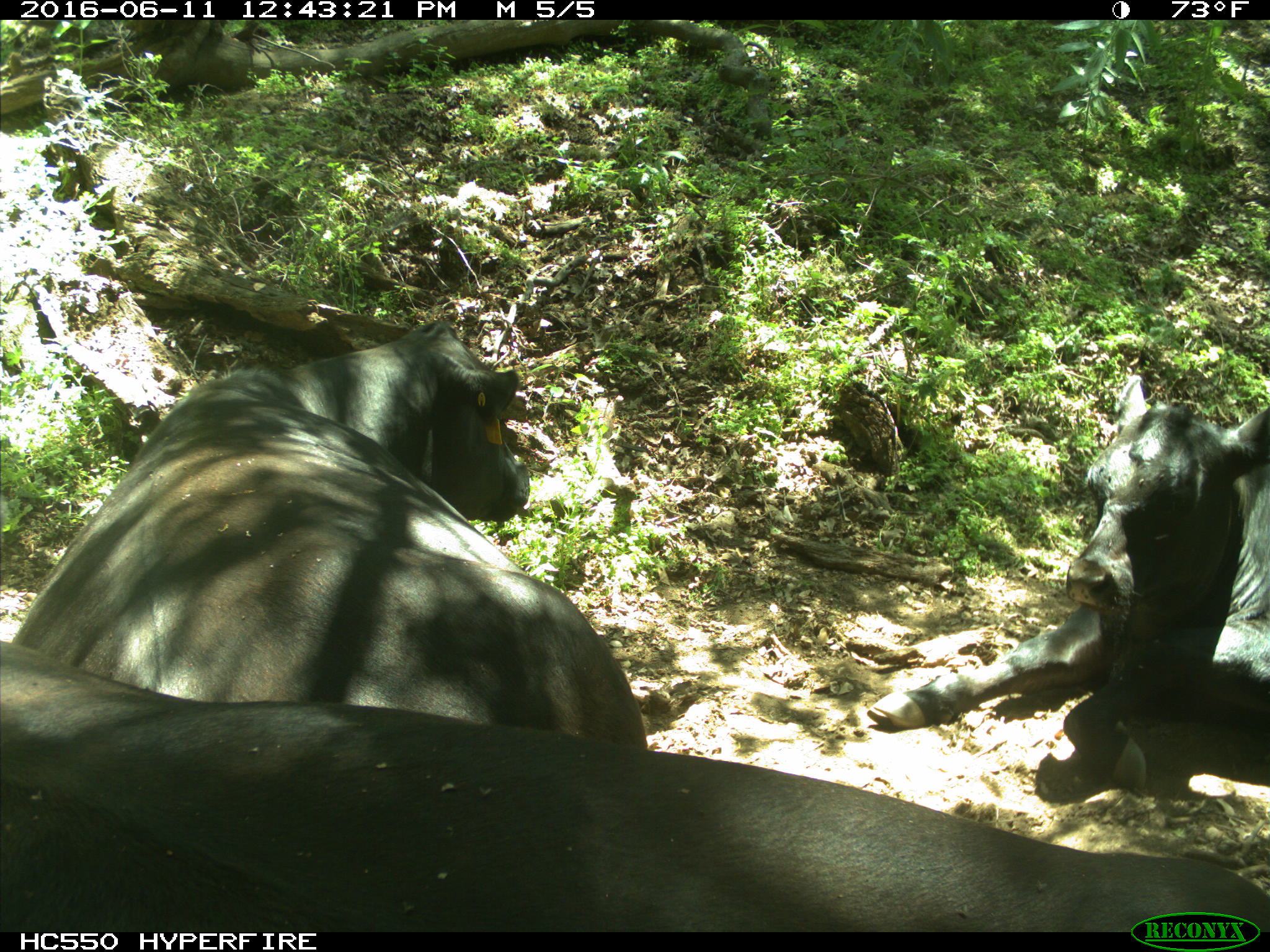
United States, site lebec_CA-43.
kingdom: Animalia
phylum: Chordata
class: Mammalia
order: Artiodactyla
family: Bovidae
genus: Bos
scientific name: Bos taurus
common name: domestic cow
Bos taurus (domestic cow).